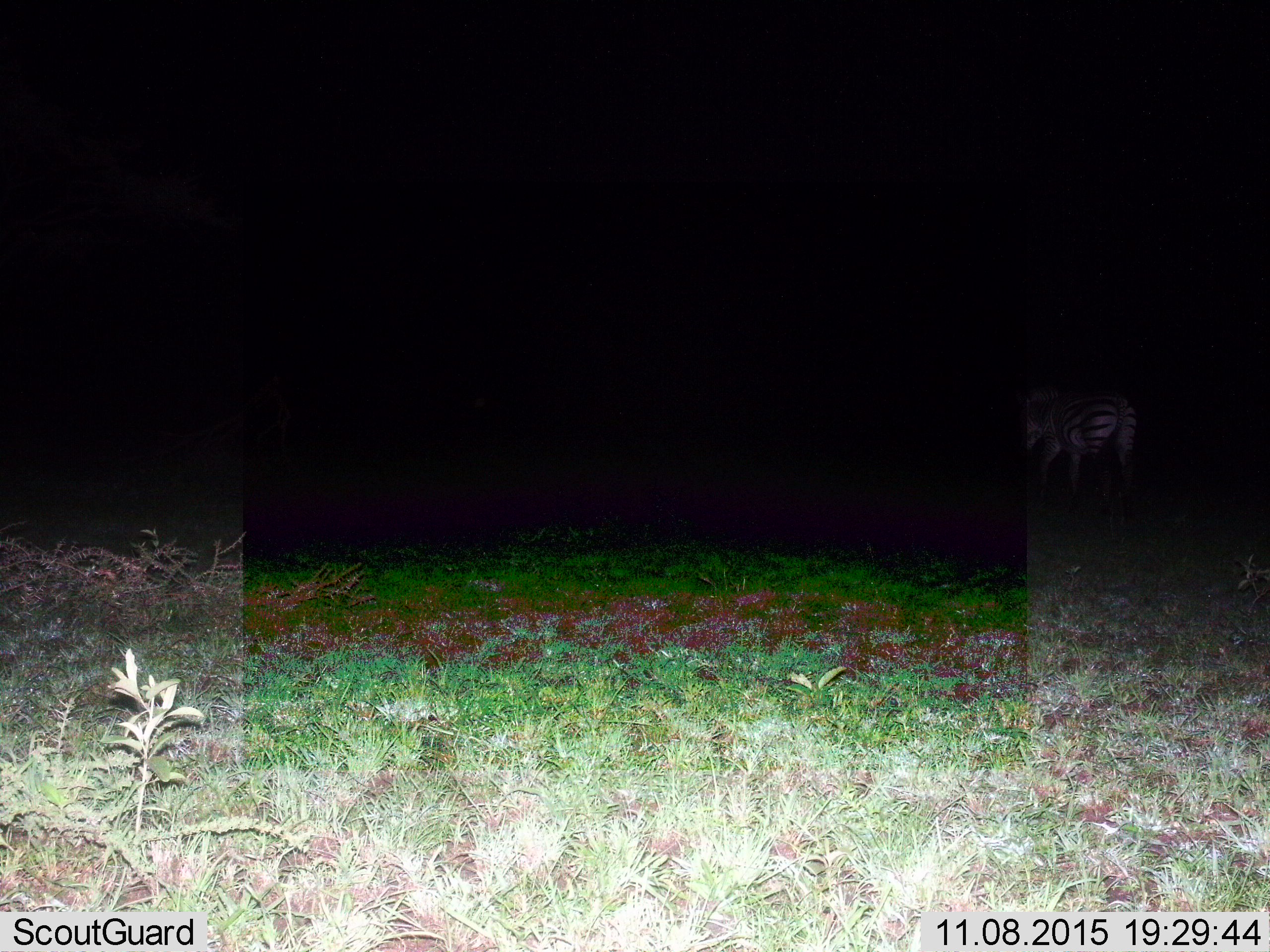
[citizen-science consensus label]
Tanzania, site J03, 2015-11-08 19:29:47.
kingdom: Animalia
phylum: Chordata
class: Mammalia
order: Perissodactyla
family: Equidae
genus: Equus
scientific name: Equus quagga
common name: plains zebra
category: zebra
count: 1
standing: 0%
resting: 0%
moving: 60%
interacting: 0%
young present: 0%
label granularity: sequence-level